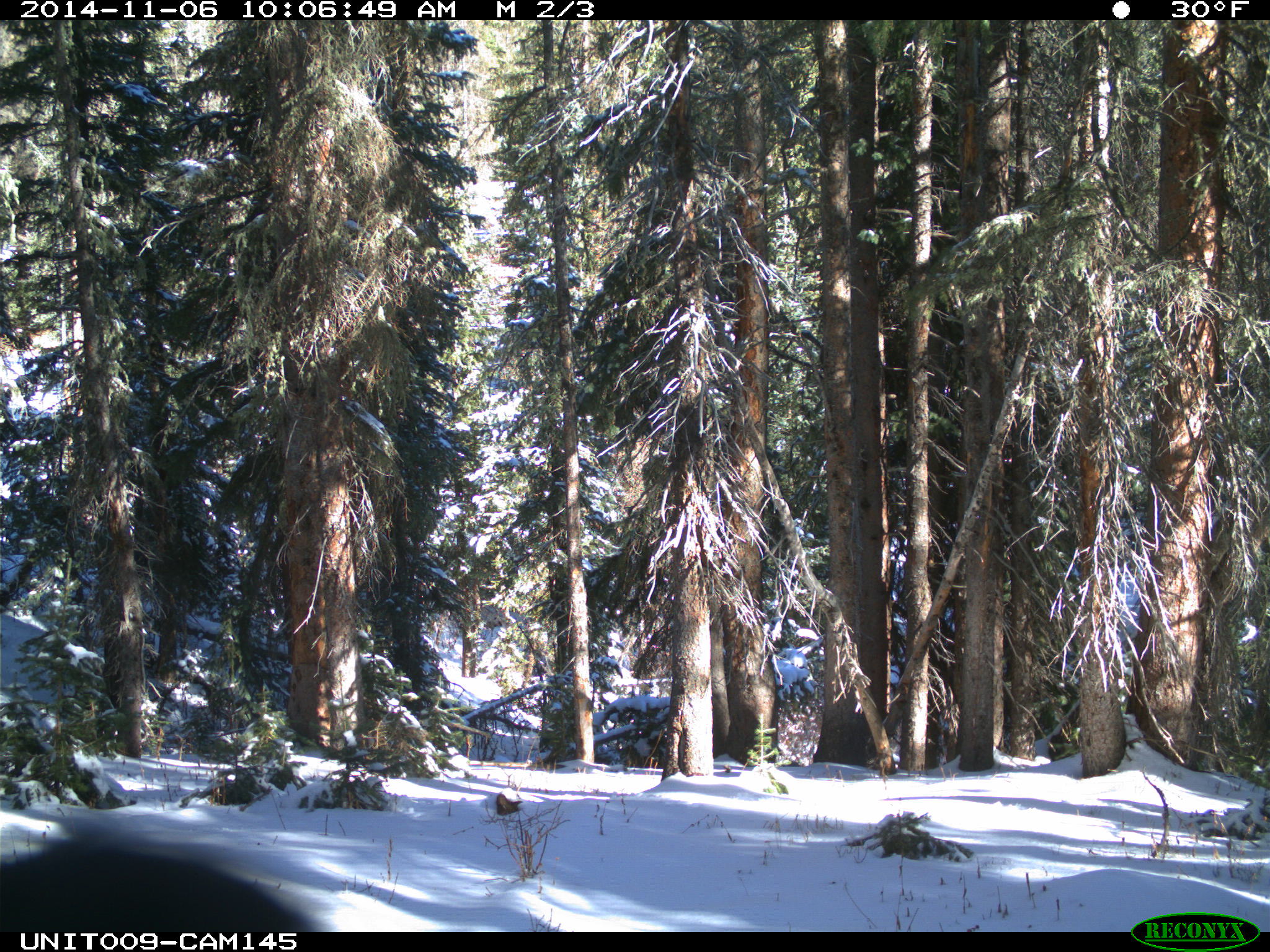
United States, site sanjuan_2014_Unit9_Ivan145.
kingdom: Animalia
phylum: Chordata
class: Aves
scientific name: Aves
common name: birds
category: unidentified bird